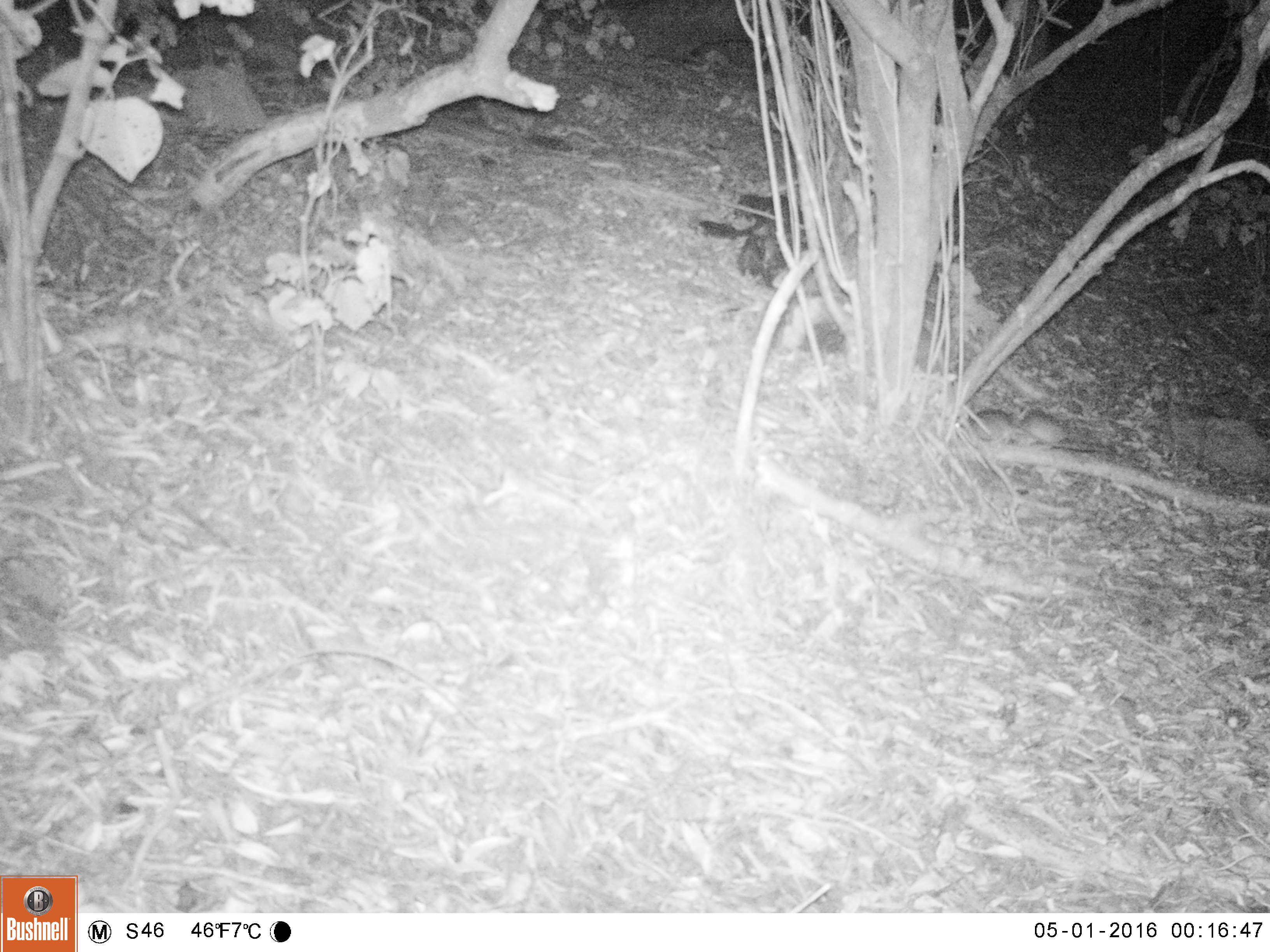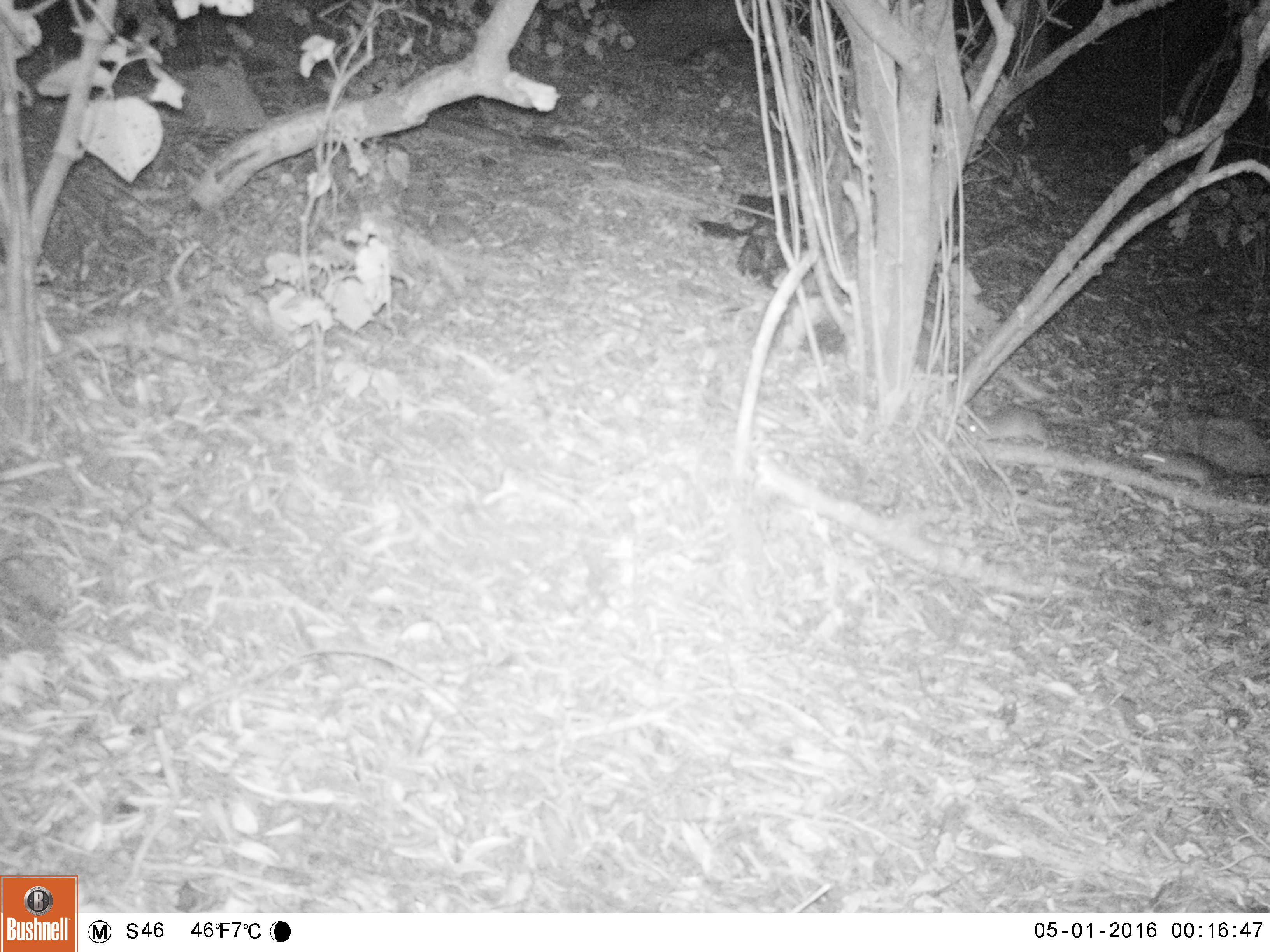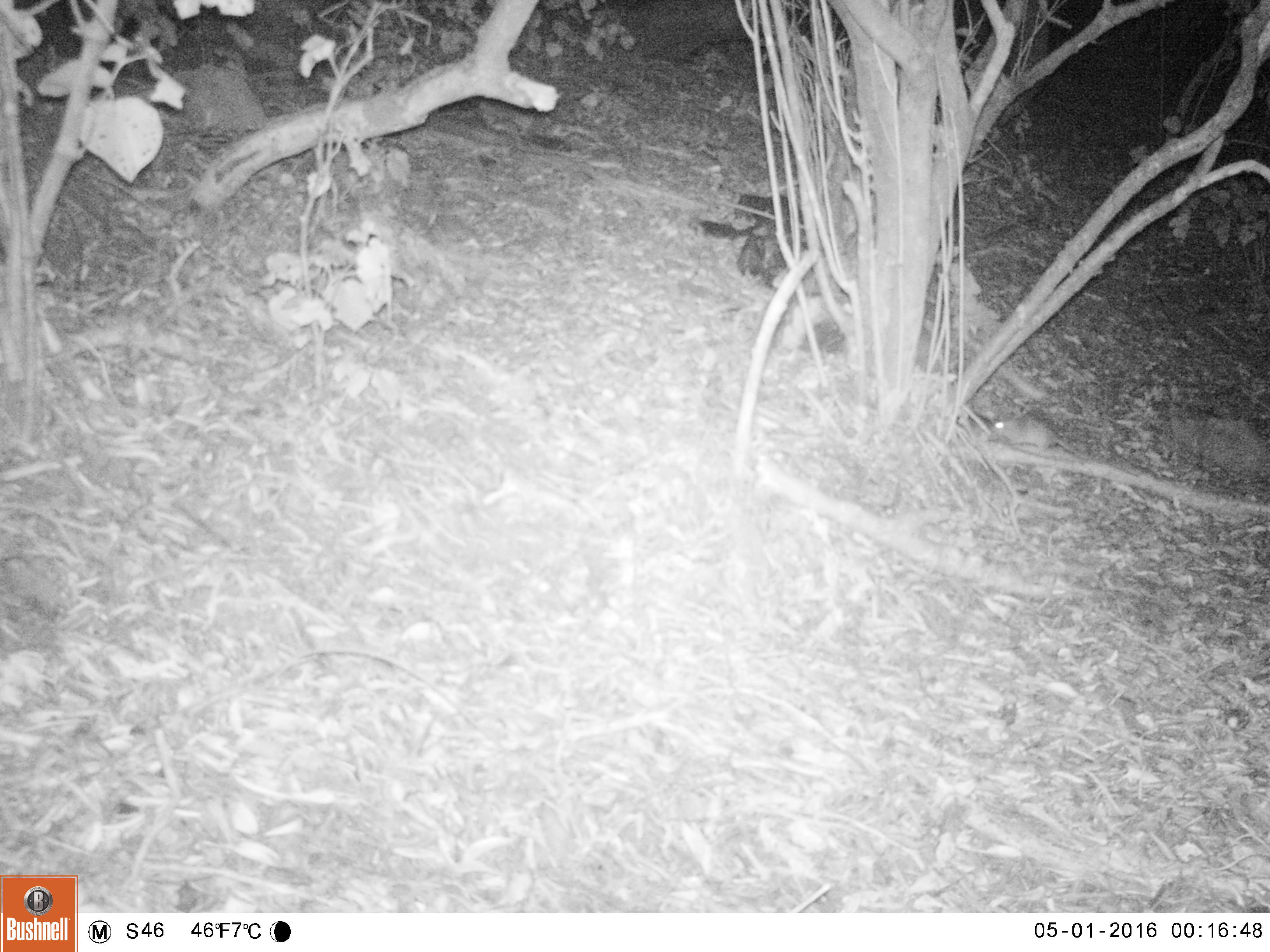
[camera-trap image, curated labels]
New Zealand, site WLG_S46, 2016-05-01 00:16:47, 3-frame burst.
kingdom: Animalia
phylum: Chordata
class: Mammalia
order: Rodentia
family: Muridae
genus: Rattus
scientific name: Rattus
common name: rat